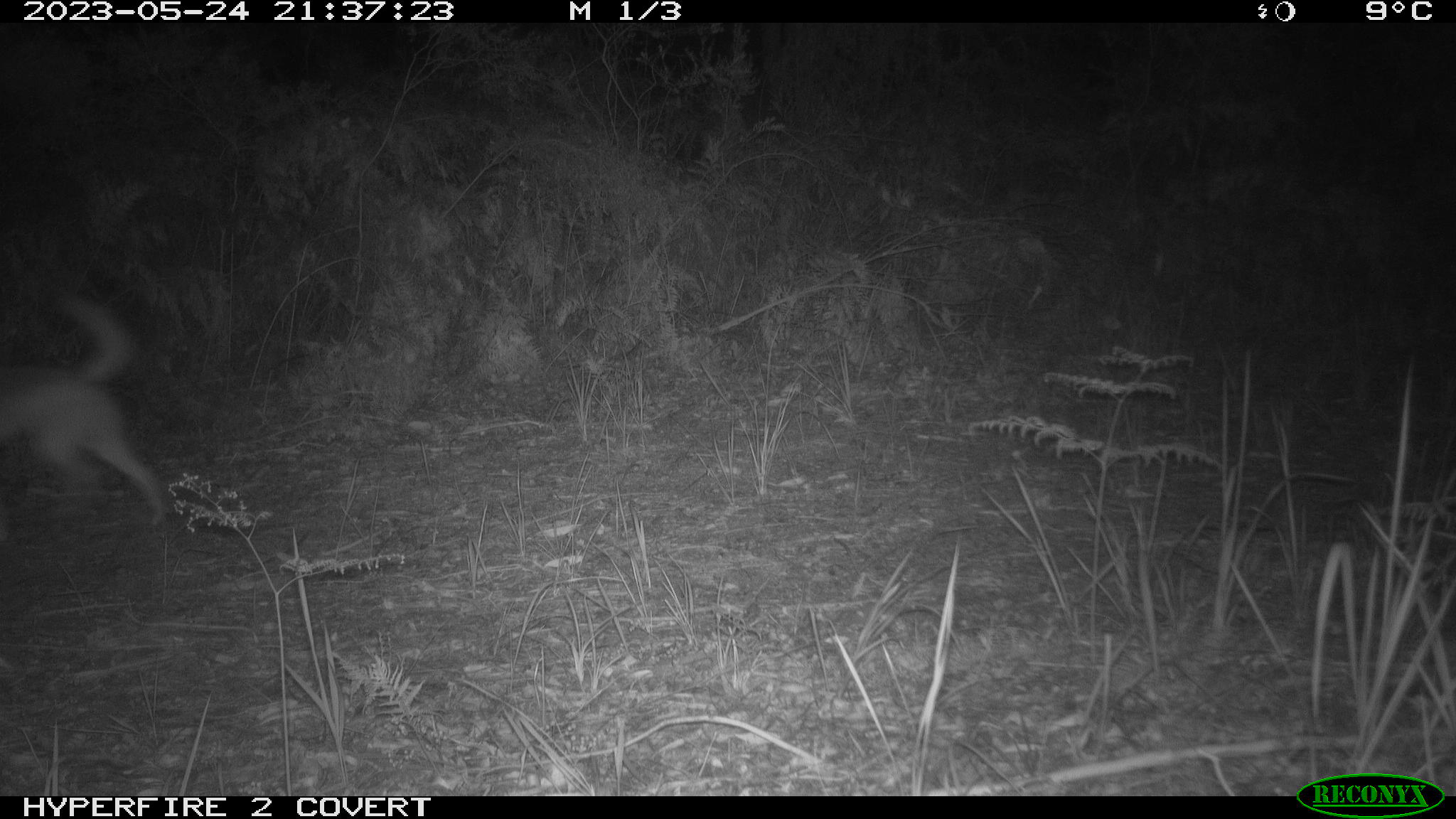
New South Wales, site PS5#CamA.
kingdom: Animalia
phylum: Chordata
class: Mammalia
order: Carnivora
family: Canidae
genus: Canis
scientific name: Canis familiaris dingo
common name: dingo